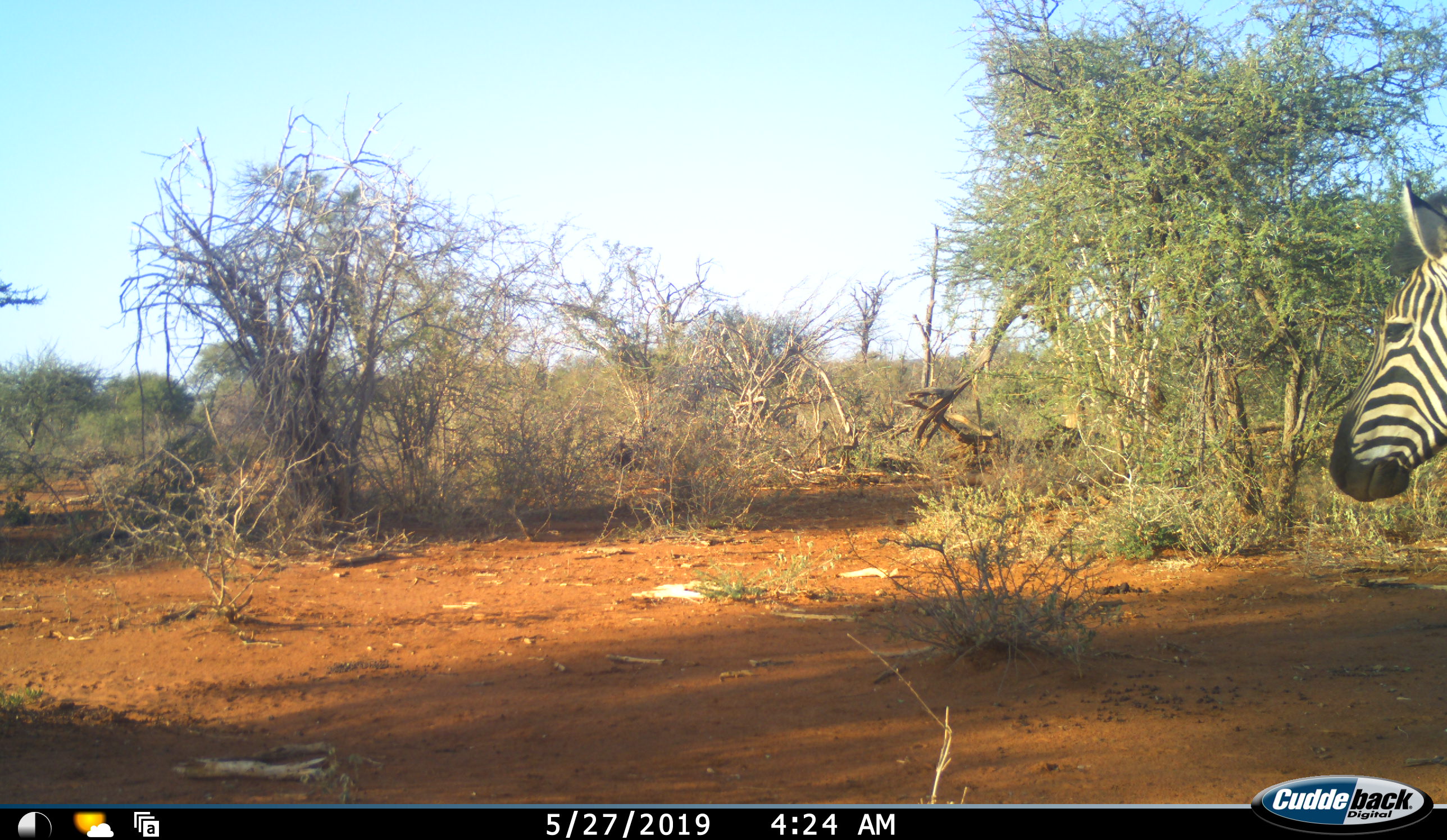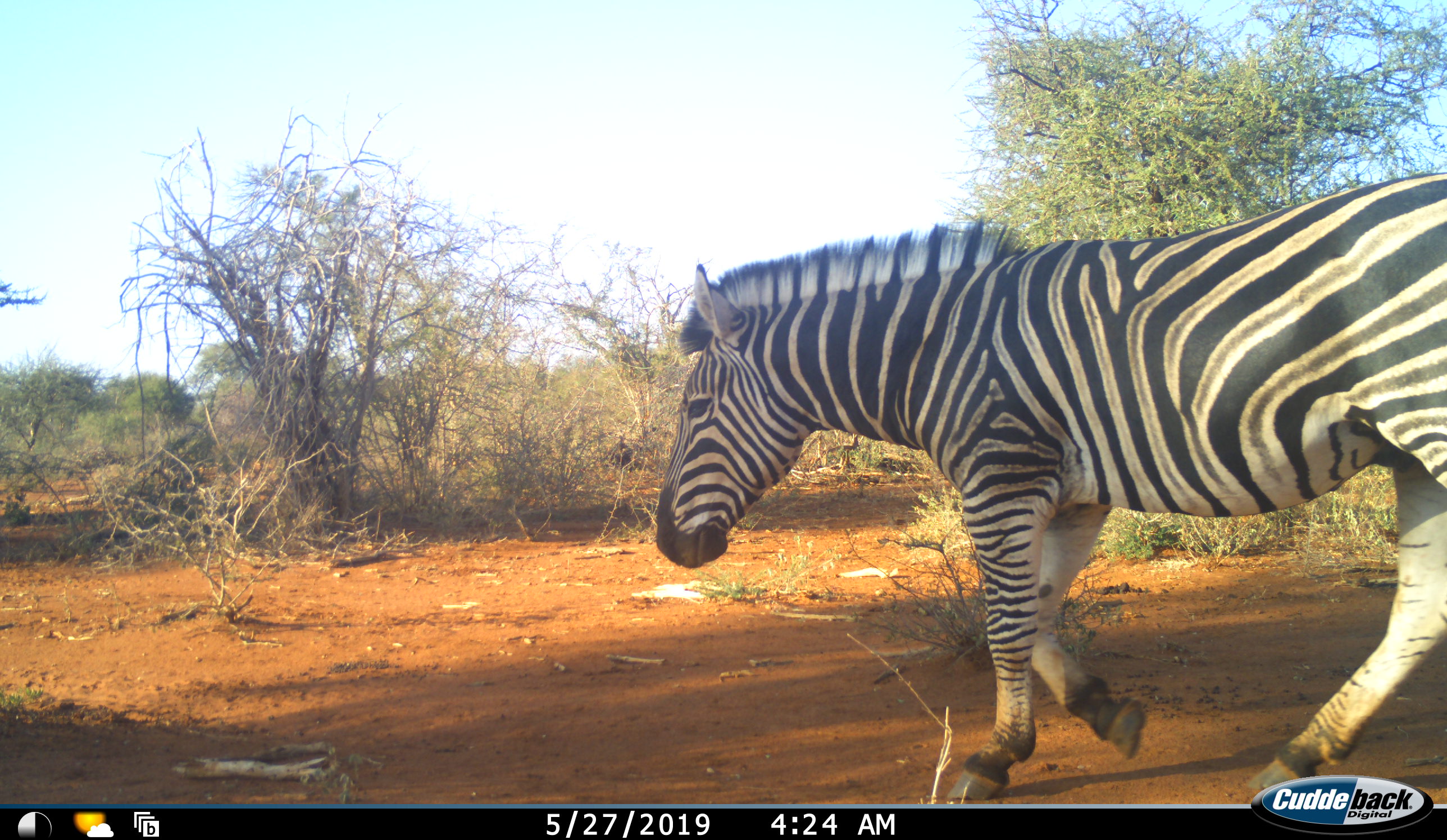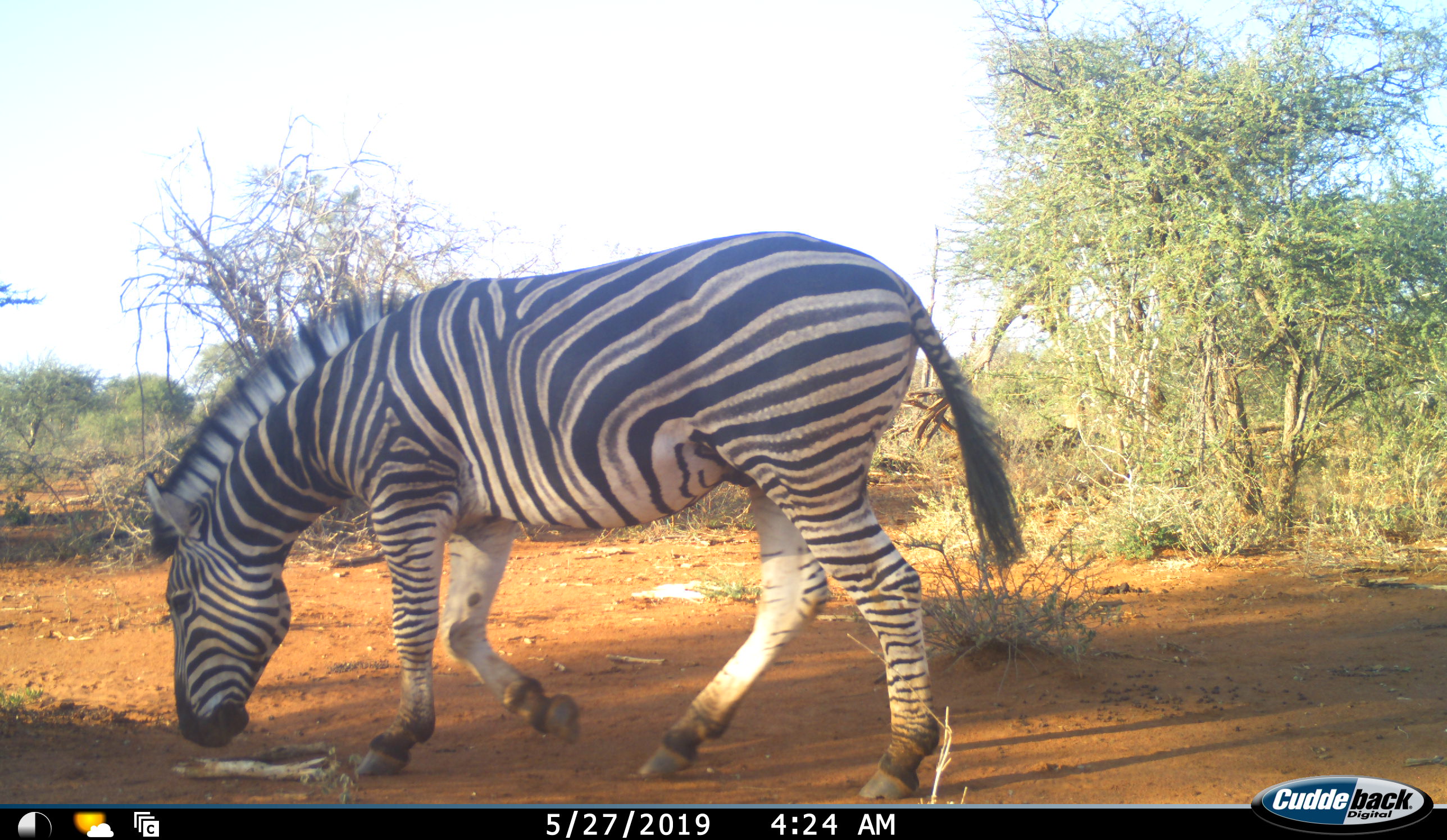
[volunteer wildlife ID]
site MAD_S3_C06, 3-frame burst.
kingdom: Animalia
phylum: Chordata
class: Mammalia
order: Perissodactyla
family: Equidae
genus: Equus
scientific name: Equus quagga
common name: plains zebra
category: zebraplains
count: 1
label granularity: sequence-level